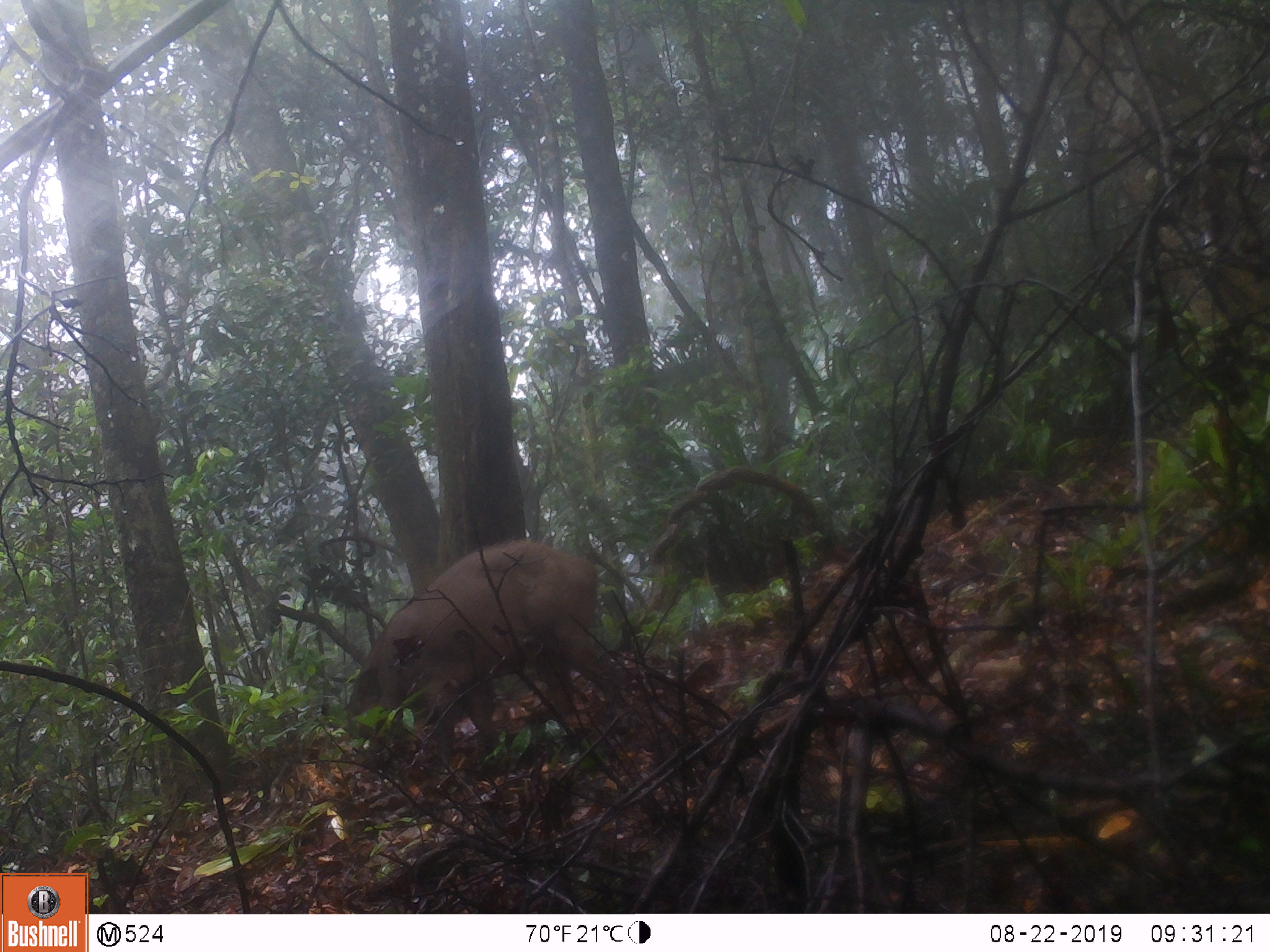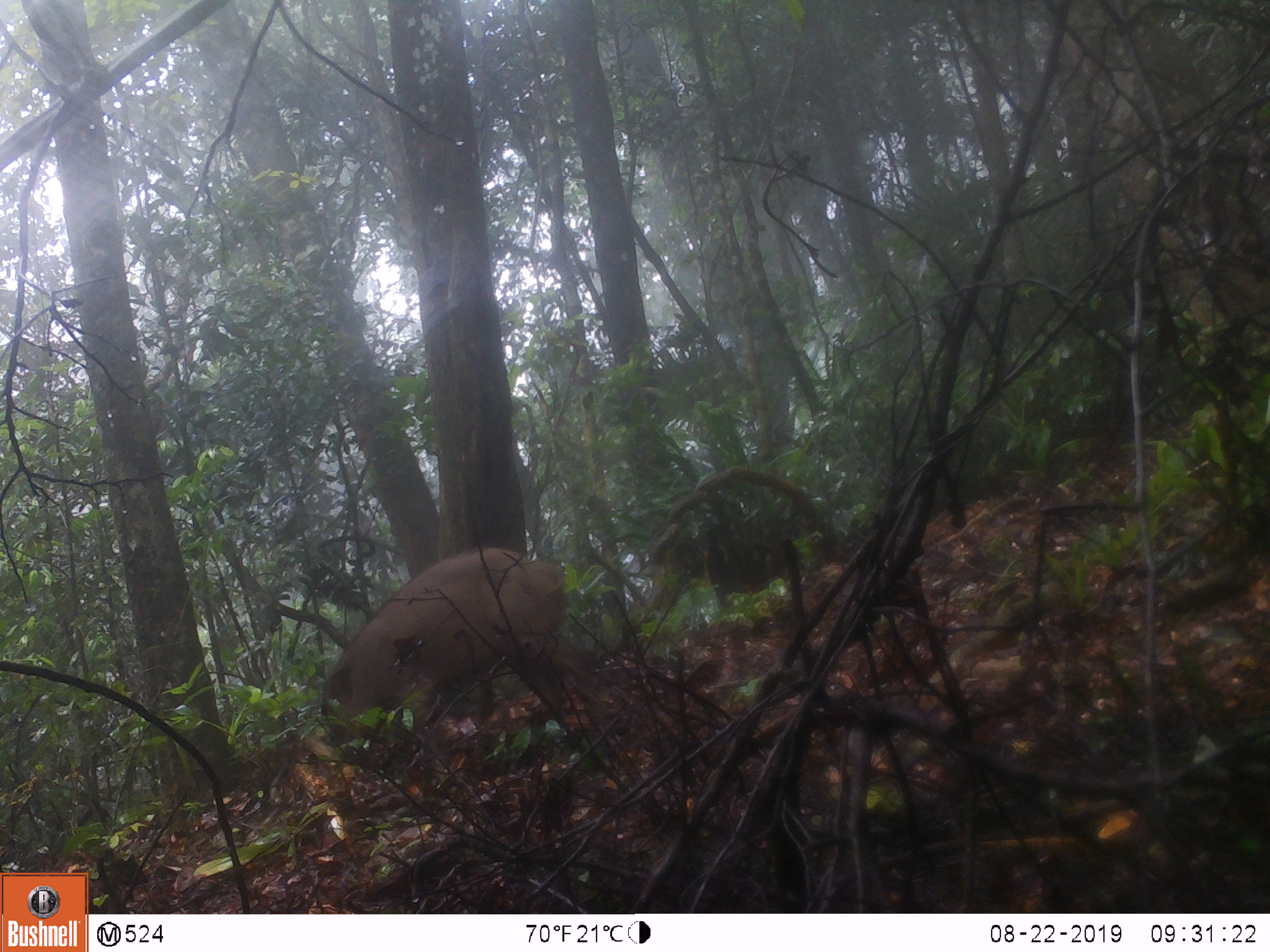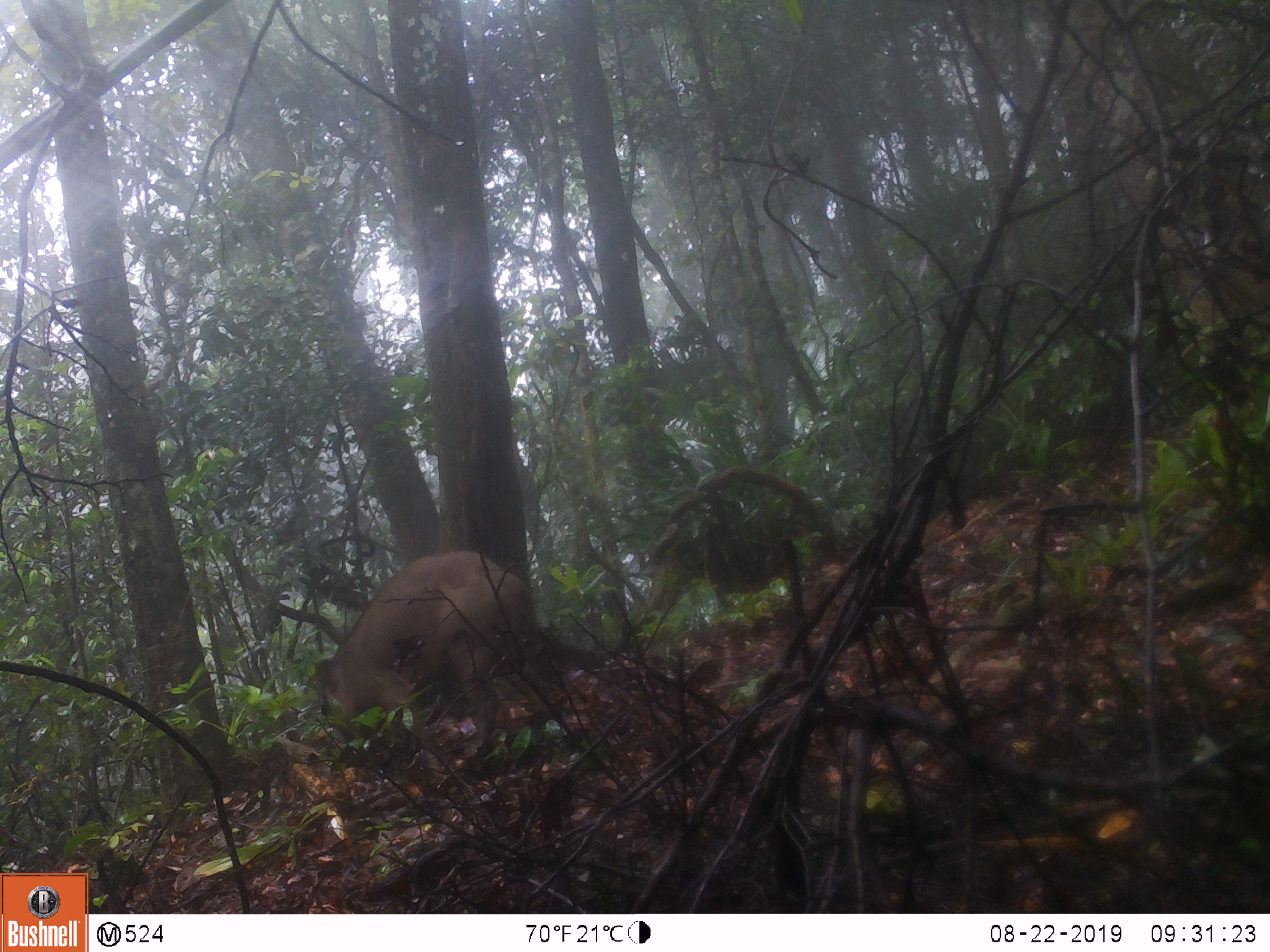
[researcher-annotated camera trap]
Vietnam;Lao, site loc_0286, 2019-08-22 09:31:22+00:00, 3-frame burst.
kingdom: Animalia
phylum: Chordata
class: Mammalia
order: Artiodactyla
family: Suidae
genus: Sus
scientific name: Sus scrofa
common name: eurasian wild pig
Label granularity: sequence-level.